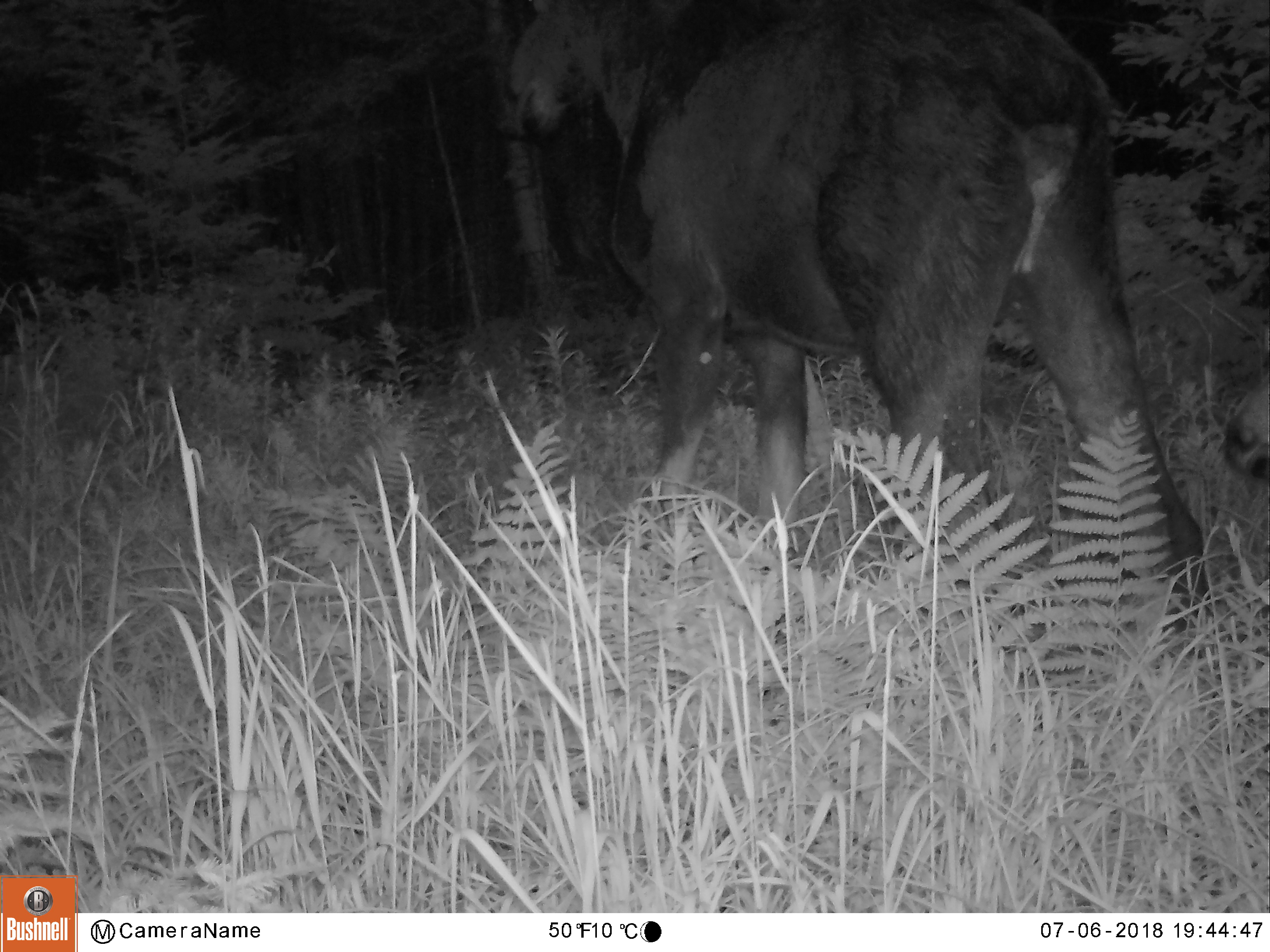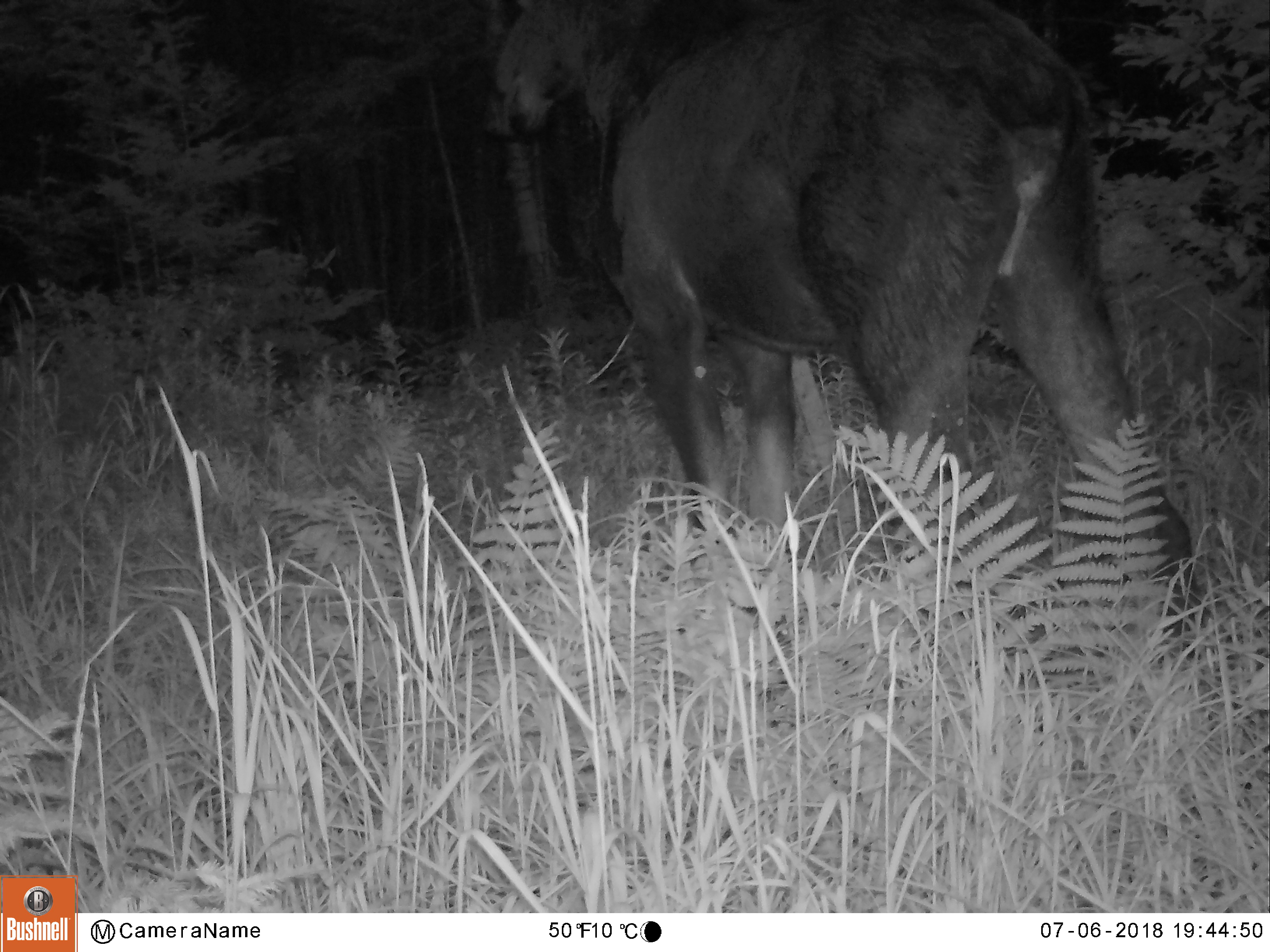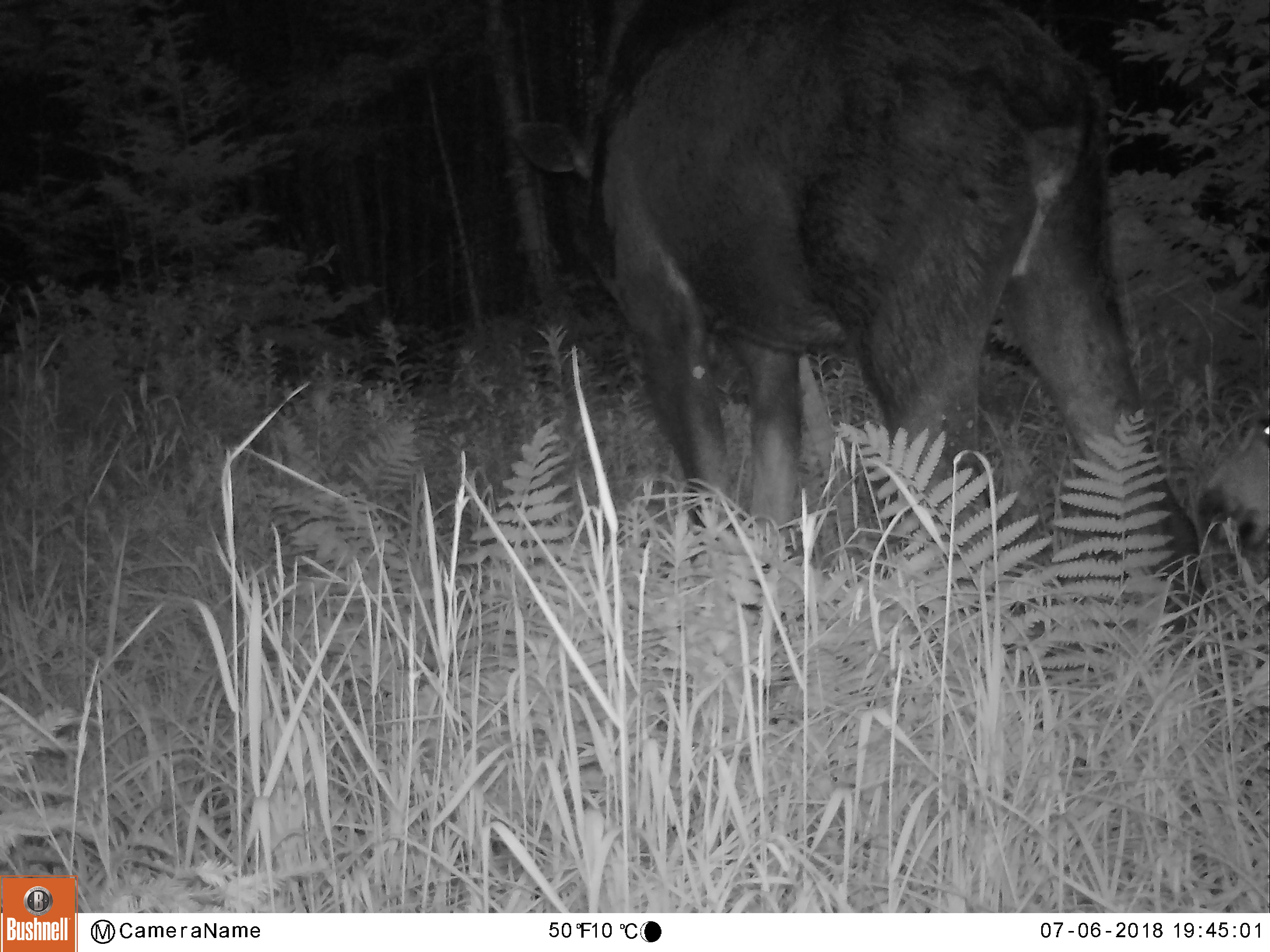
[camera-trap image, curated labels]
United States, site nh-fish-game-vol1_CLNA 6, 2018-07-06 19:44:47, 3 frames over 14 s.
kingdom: Animalia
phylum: Chordata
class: Mammalia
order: Artiodactyla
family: Cervidae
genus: Alces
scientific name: Alces alces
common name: moose